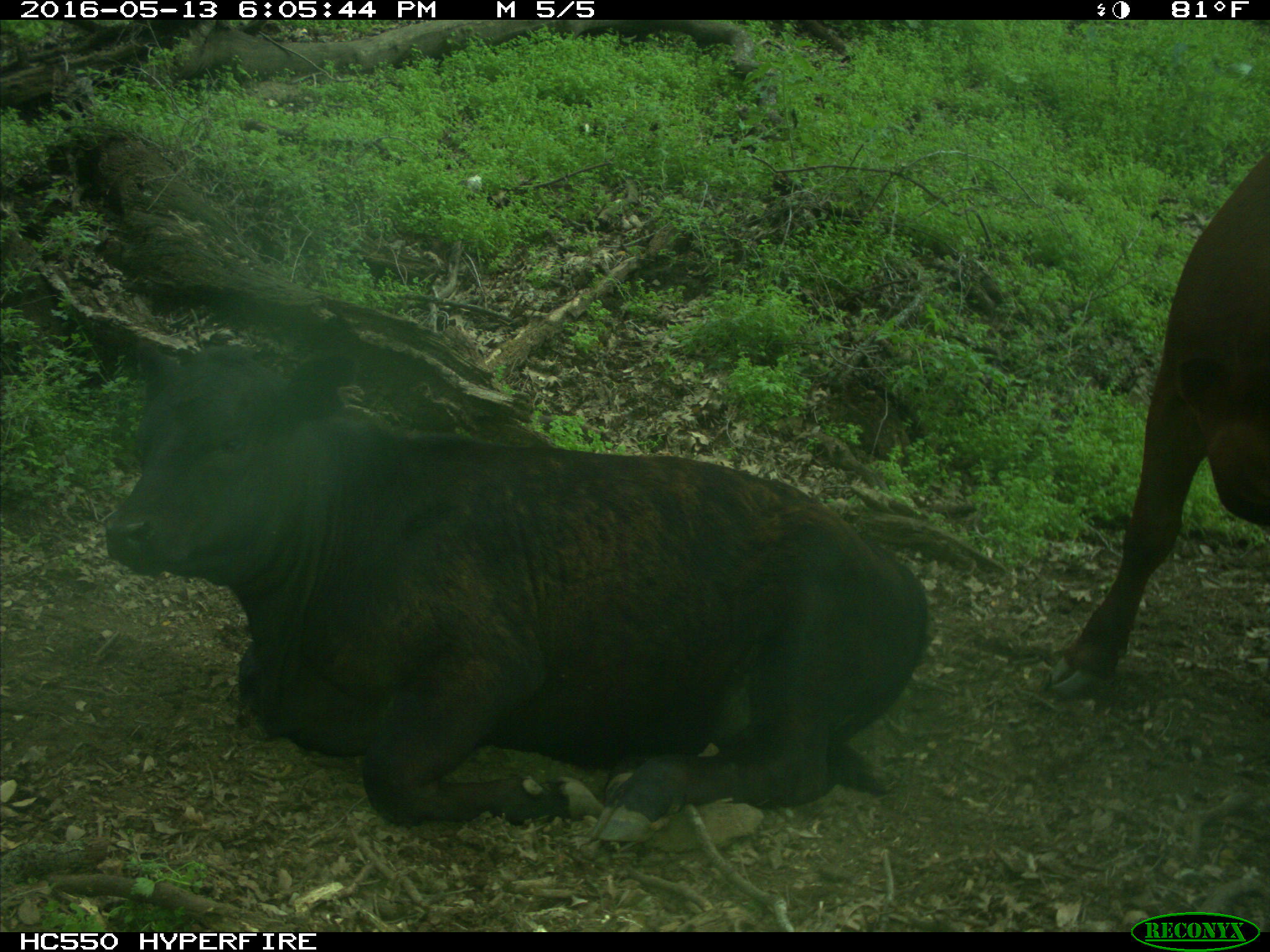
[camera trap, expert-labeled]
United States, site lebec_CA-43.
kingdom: Animalia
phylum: Chordata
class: Mammalia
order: Artiodactyla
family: Bovidae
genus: Bos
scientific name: Bos taurus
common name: domestic cow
Bos taurus (domestic cow).